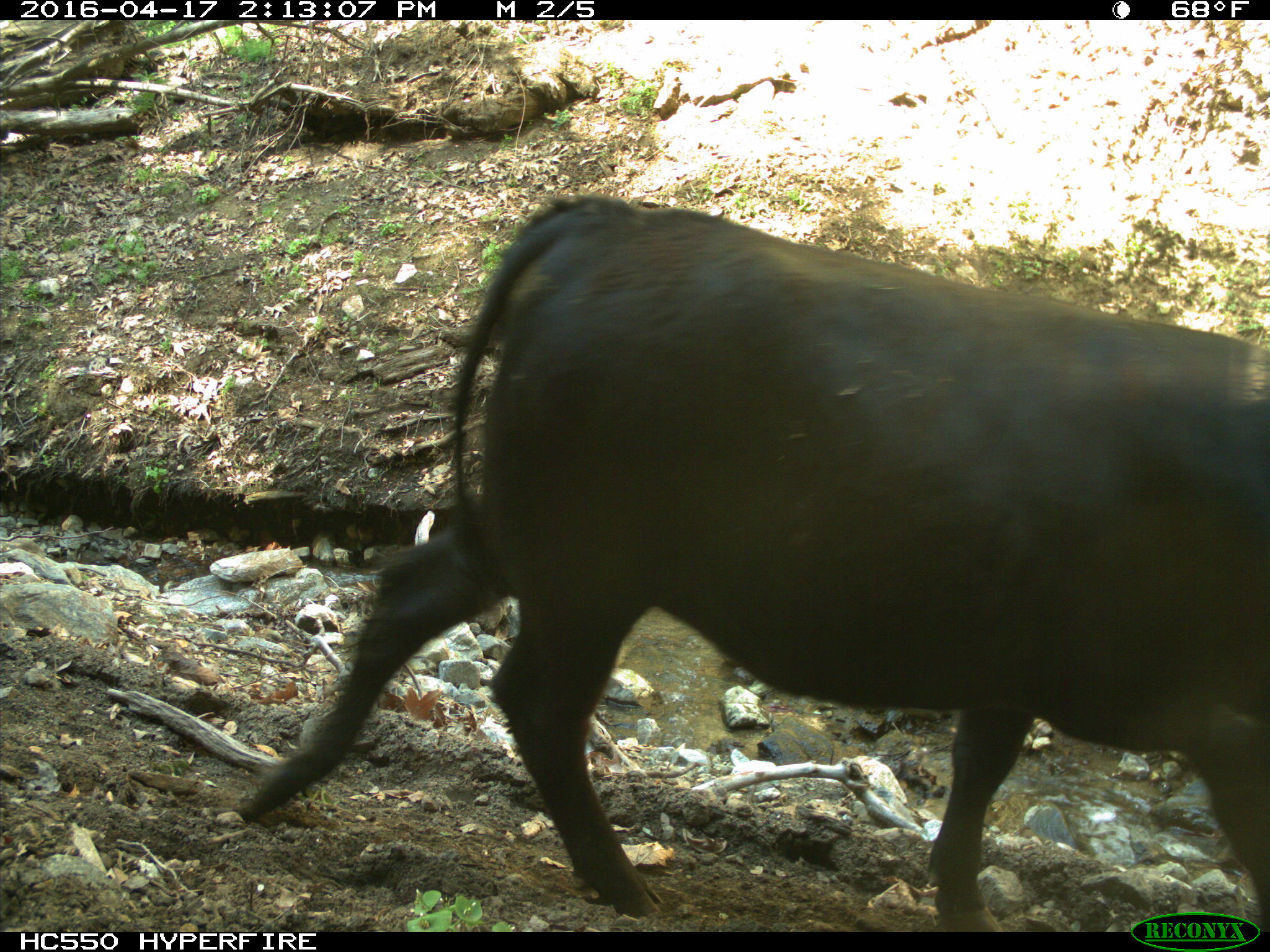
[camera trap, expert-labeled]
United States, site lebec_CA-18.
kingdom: Animalia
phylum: Chordata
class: Mammalia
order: Artiodactyla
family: Bovidae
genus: Bos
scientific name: Bos taurus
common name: domestic cow